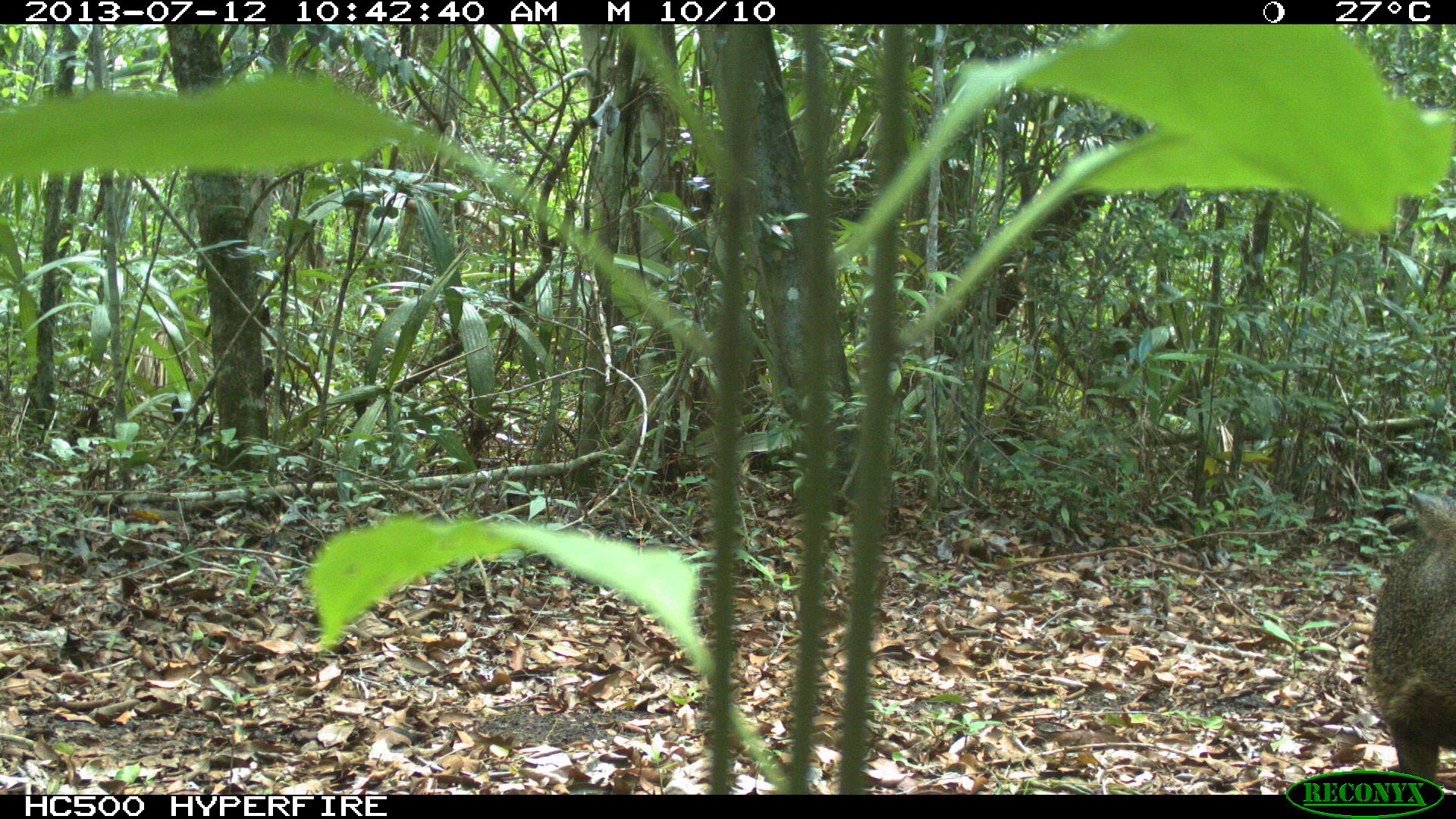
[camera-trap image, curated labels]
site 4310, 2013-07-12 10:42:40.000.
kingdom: Animalia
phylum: Chordata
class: Mammalia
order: Artiodactyla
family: Tayassuidae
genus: Pecari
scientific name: Pecari tajacu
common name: collared peccary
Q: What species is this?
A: Pecari tajacu (collared peccary).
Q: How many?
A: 13.